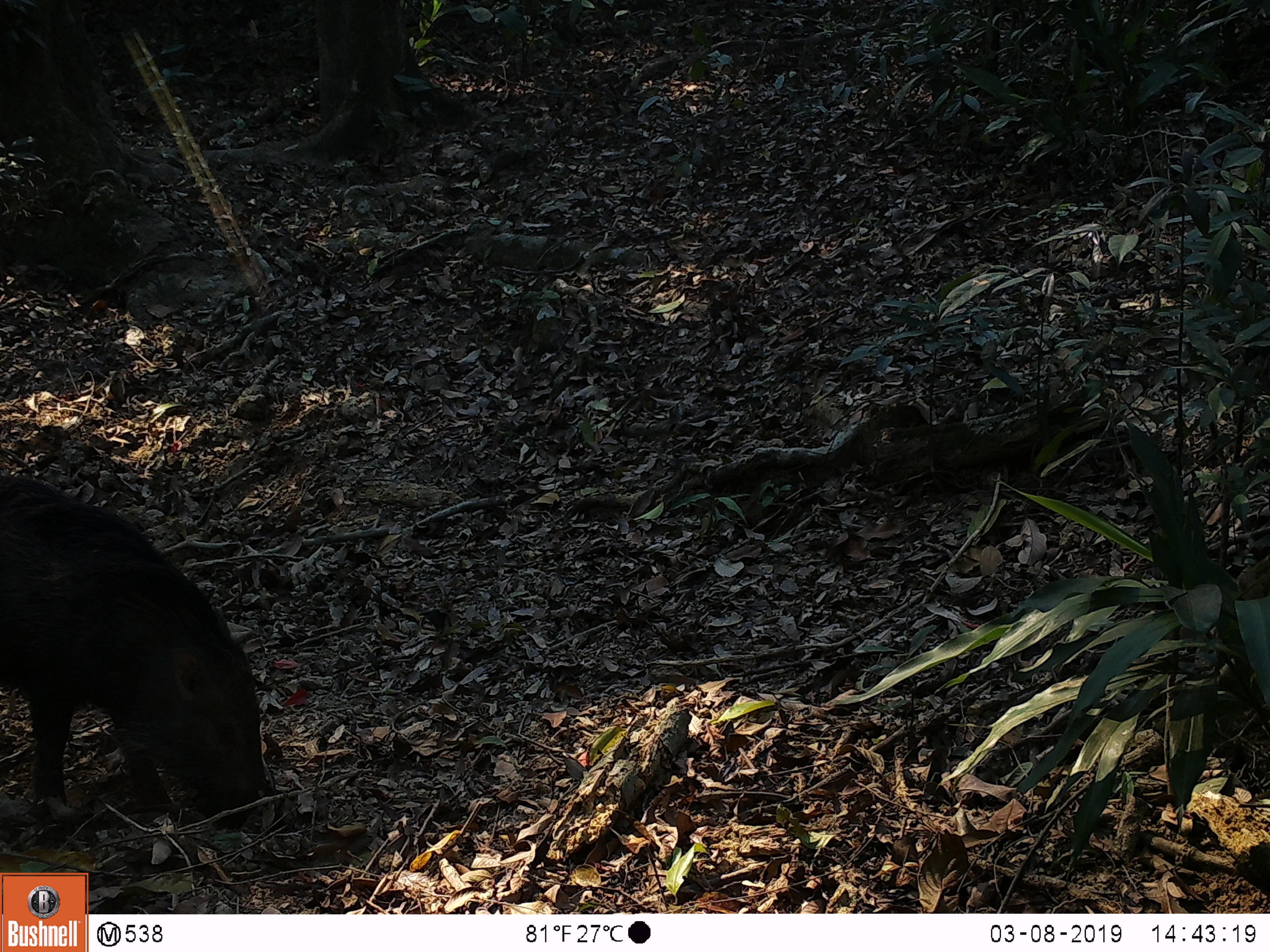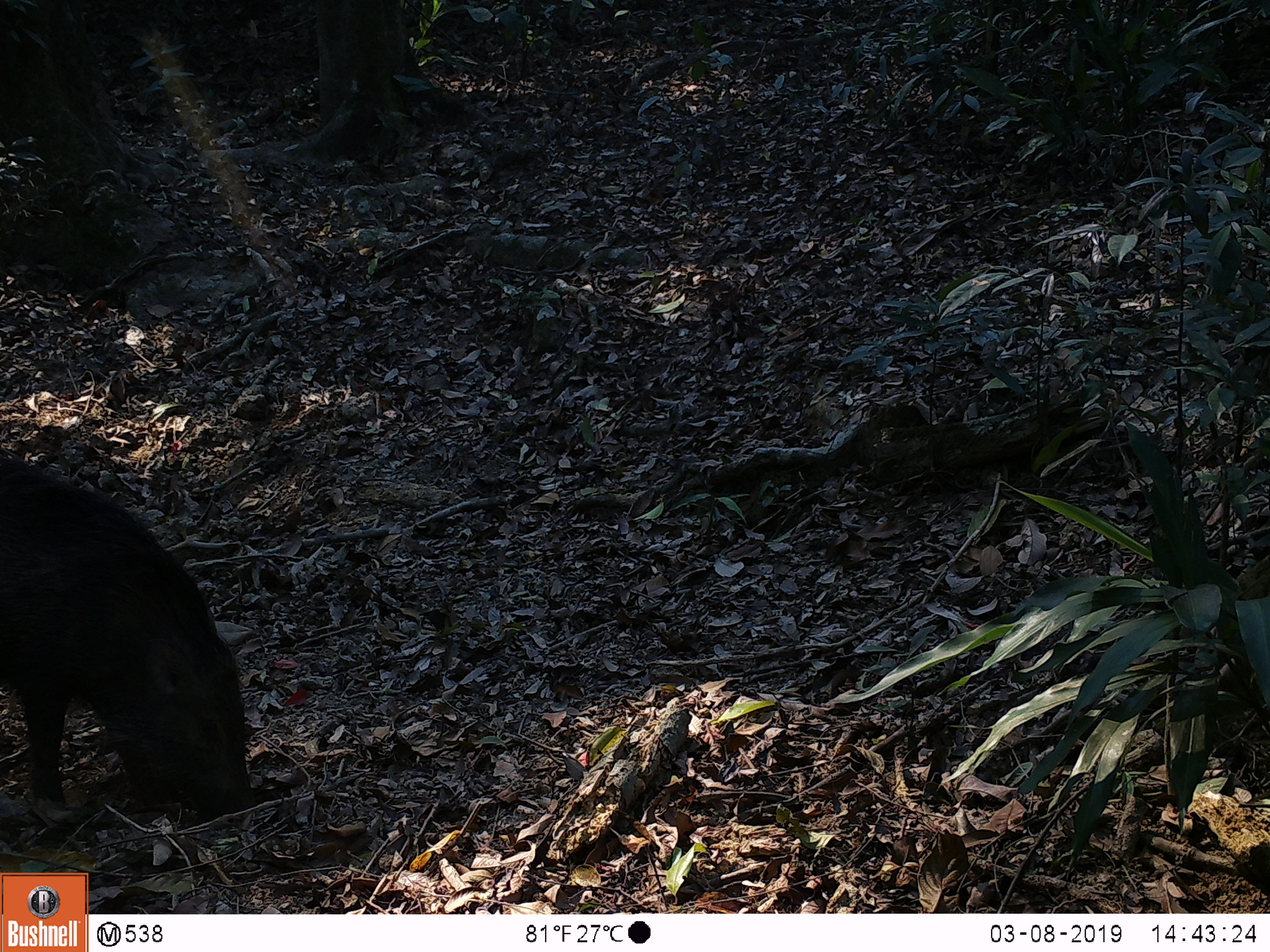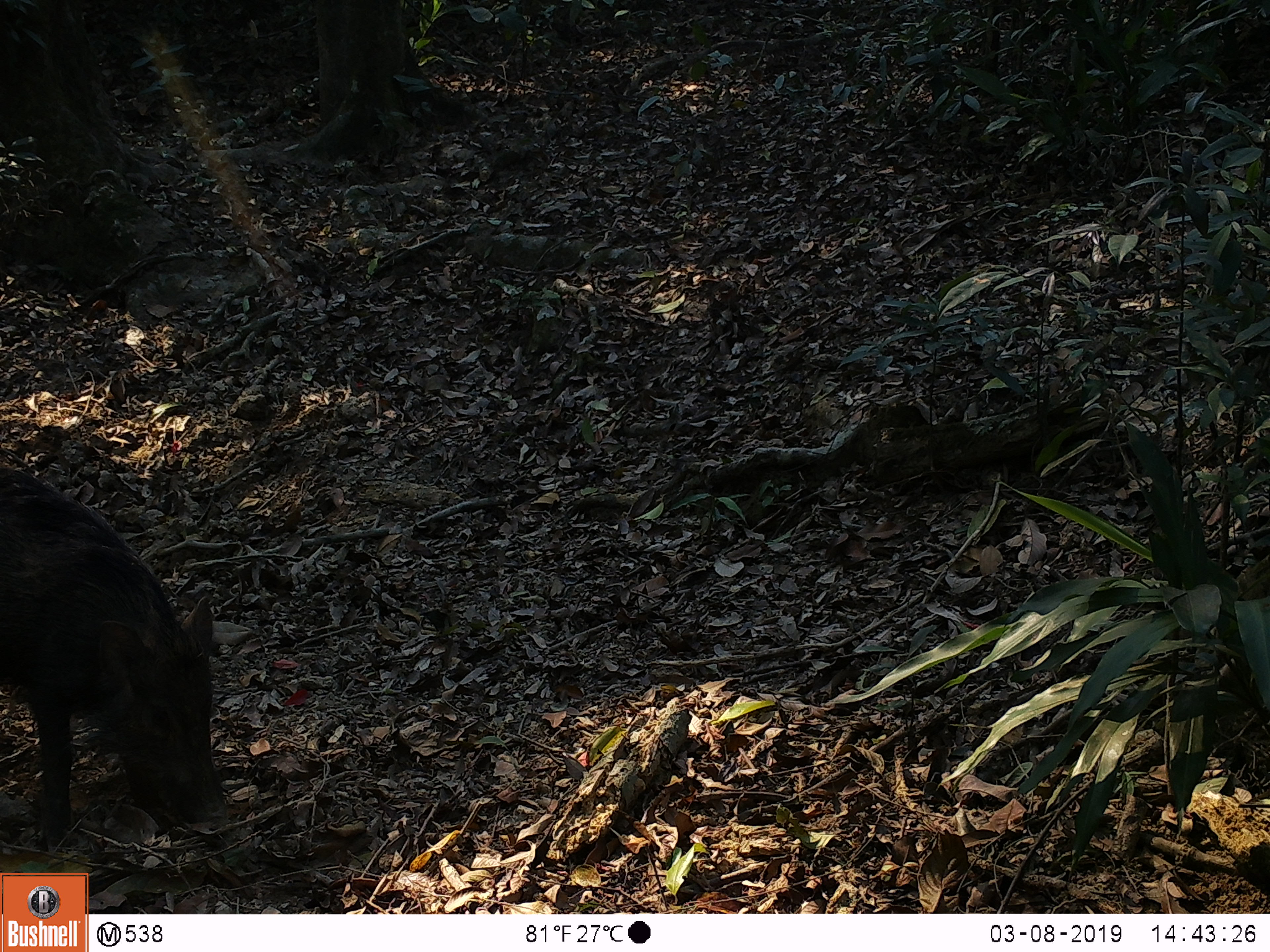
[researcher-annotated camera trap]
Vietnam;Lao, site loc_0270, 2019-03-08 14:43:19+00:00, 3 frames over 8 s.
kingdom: Animalia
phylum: Chordata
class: Mammalia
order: Artiodactyla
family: Suidae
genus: Sus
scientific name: Sus scrofa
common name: eurasian wild pig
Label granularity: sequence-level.